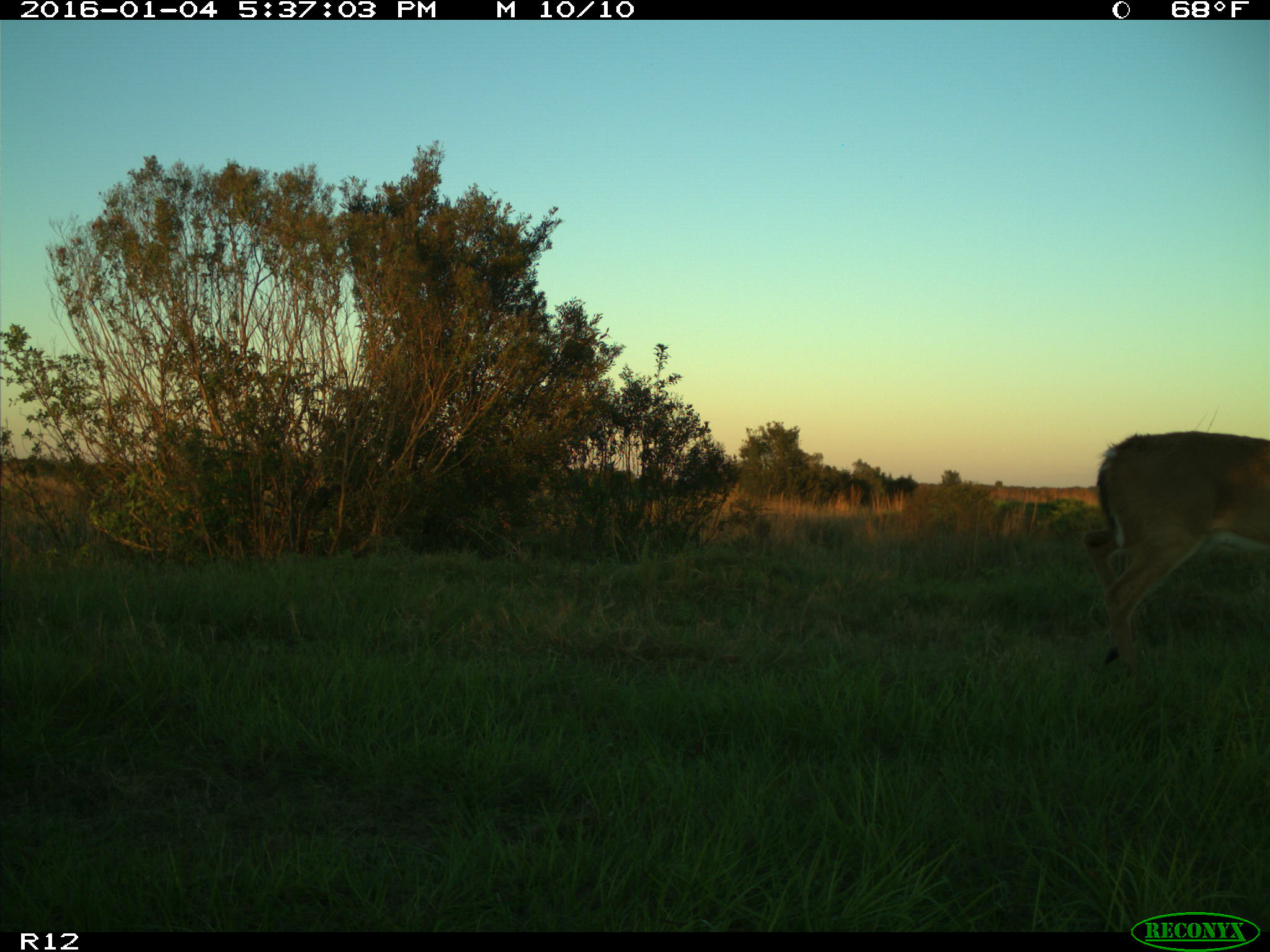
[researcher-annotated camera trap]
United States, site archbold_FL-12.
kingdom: Animalia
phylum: Chordata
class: Mammalia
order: Artiodactyla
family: Cervidae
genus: Odocoileus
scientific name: Odocoileus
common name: deer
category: unidentified deer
Unidentified deer (deer) (Odocoileus).